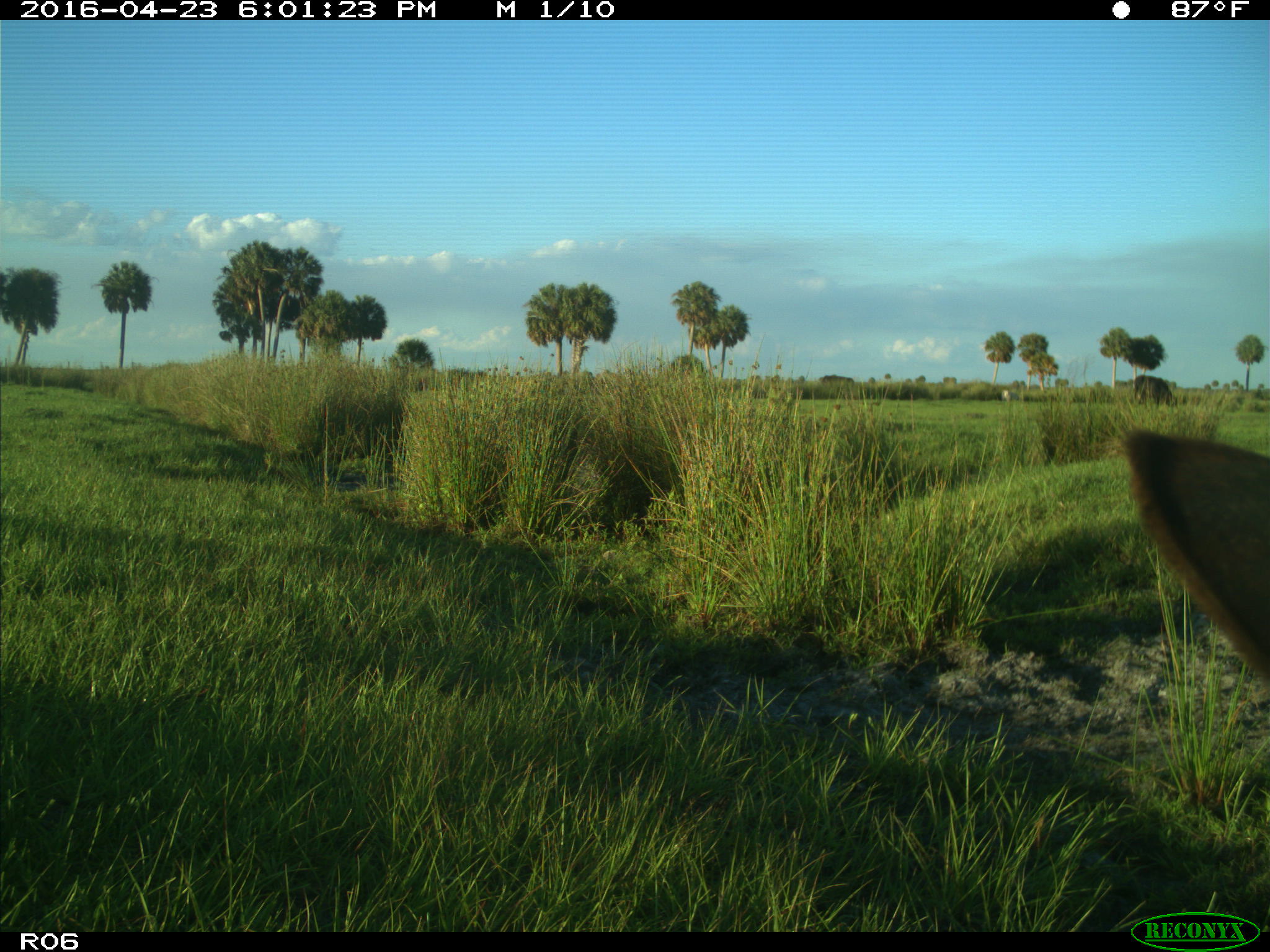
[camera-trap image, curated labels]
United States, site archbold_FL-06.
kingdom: Animalia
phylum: Chordata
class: Mammalia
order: Artiodactyla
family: Bovidae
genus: Bos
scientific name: Bos taurus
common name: domestic cow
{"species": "Bos taurus (domestic cow)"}